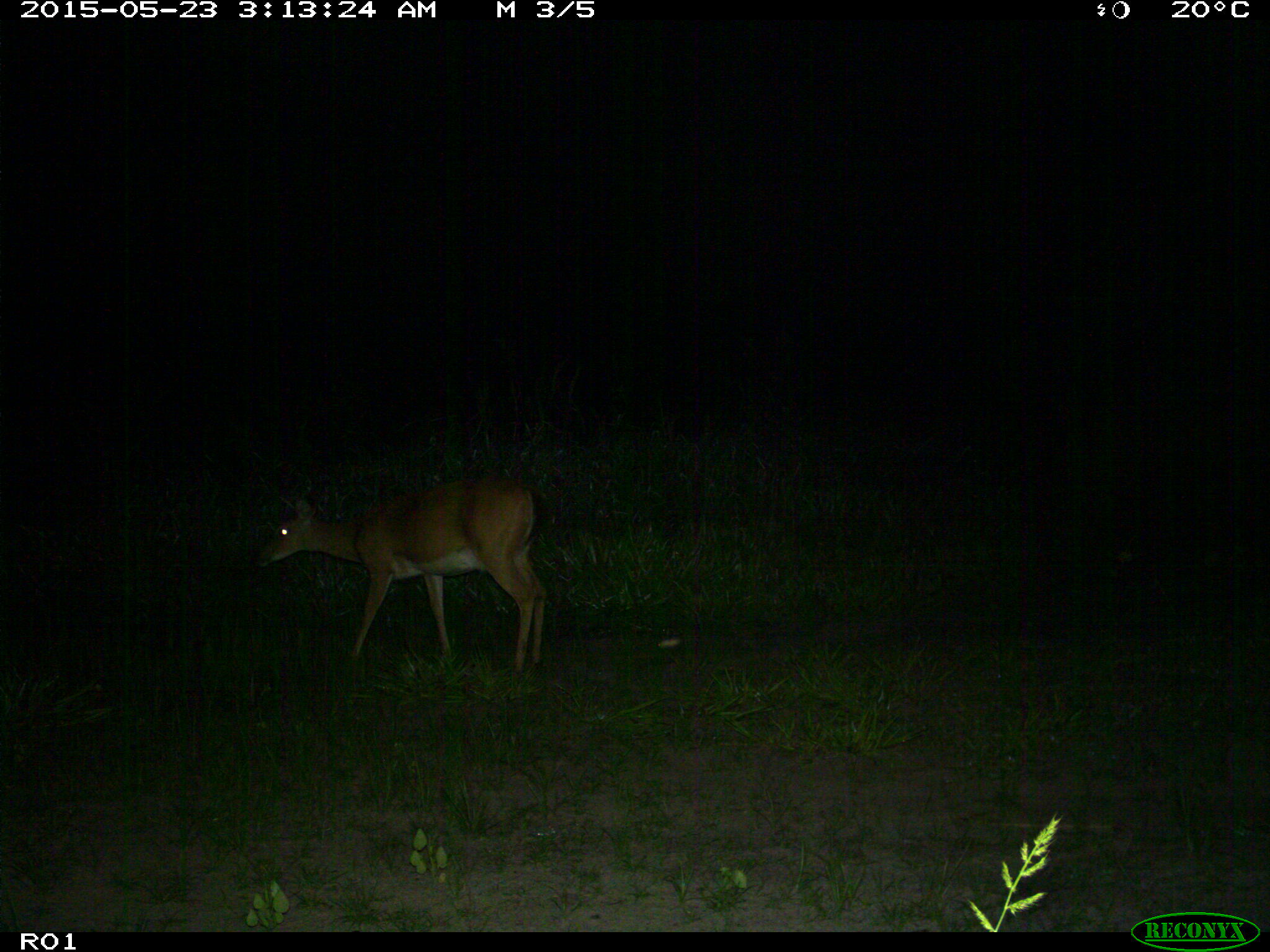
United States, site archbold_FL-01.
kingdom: Animalia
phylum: Chordata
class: Mammalia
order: Artiodactyla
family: Cervidae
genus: Odocoileus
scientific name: Odocoileus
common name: deer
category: unidentified deer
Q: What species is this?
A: Unidentified deer (deer) (Odocoileus).